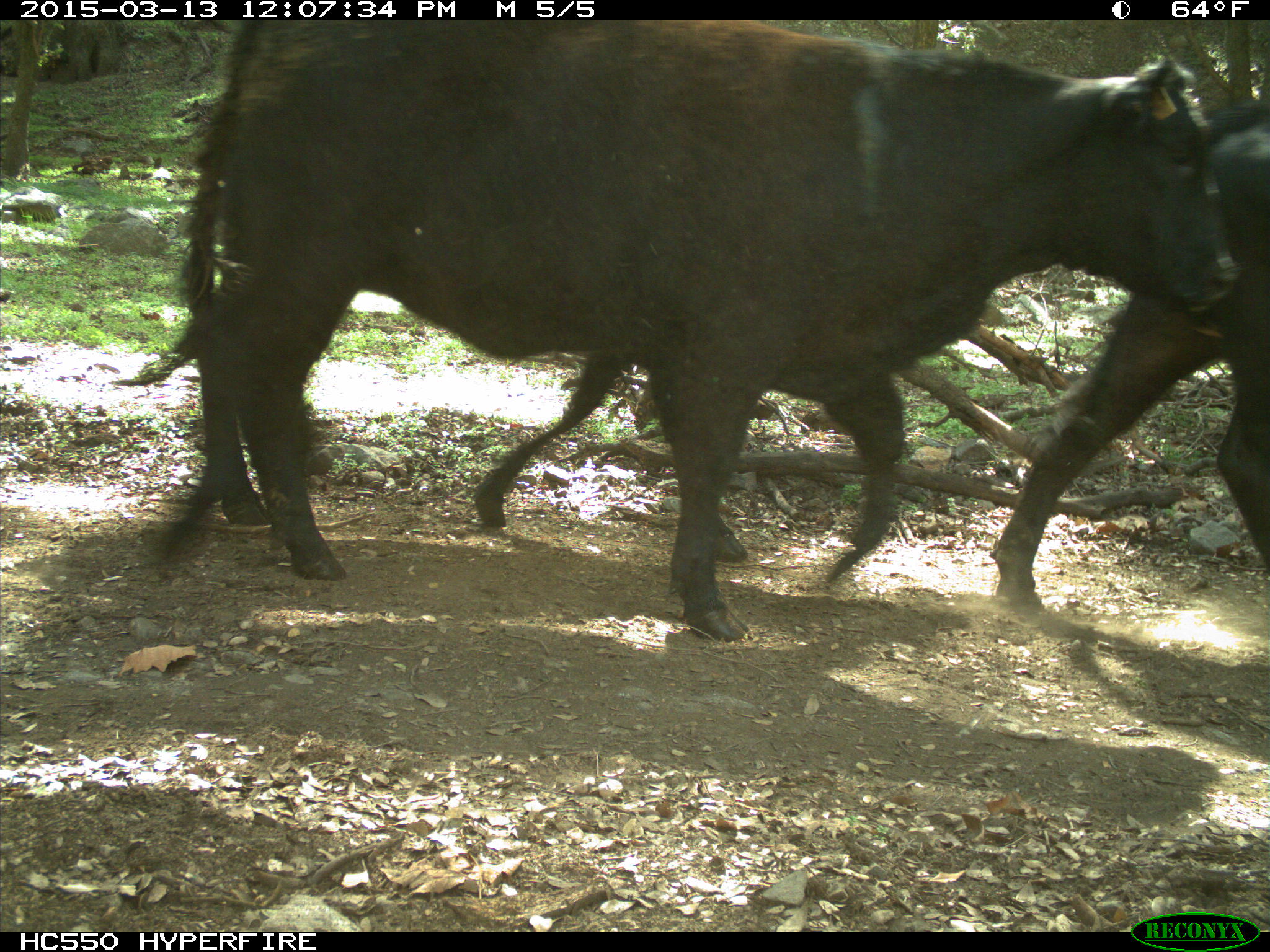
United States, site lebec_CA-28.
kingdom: Animalia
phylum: Chordata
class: Mammalia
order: Artiodactyla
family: Bovidae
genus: Bos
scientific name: Bos taurus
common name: domestic cow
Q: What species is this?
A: Bos taurus (domestic cow).